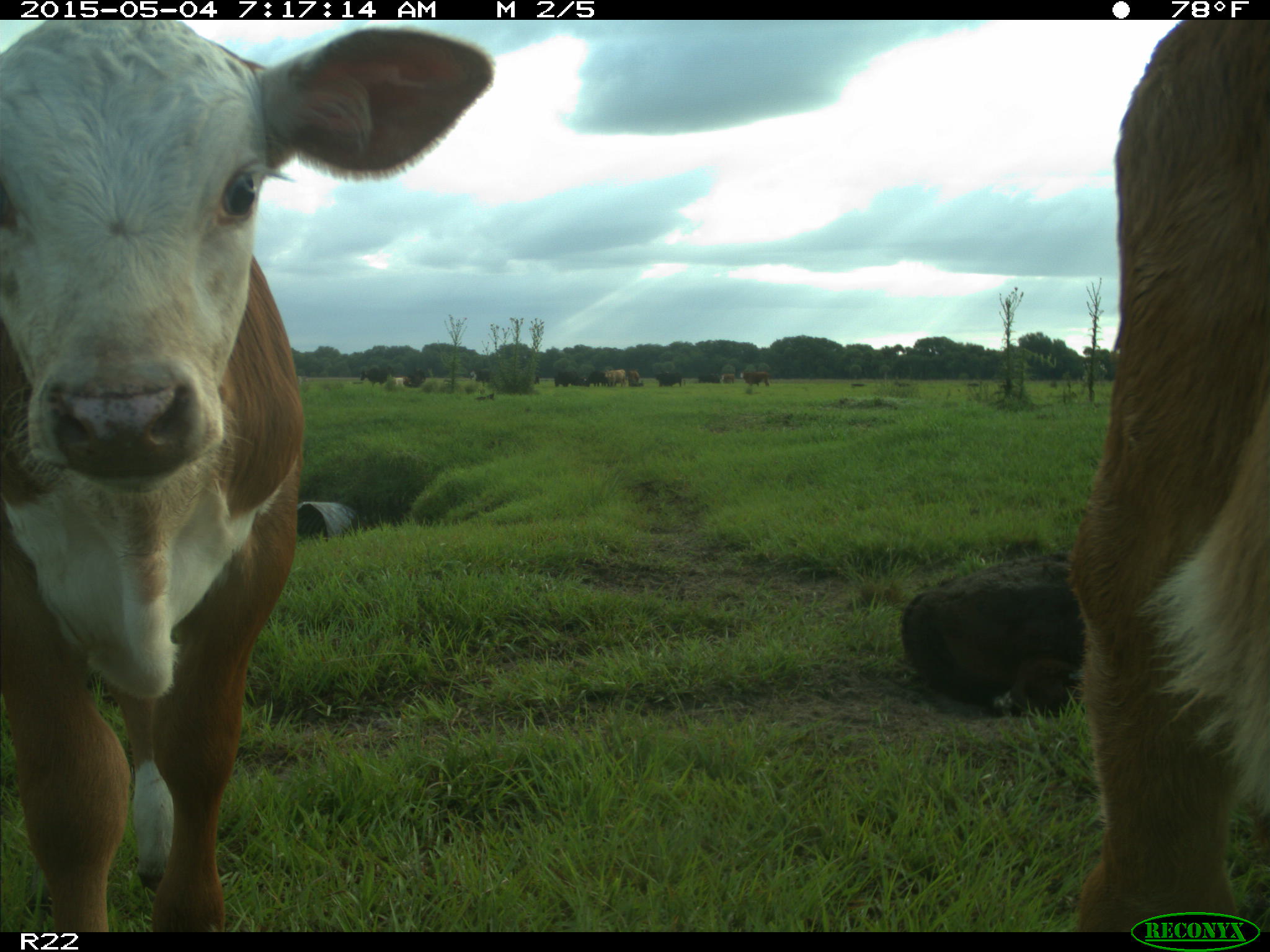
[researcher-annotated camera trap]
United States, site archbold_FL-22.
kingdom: Animalia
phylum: Chordata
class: Mammalia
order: Artiodactyla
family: Bovidae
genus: Bos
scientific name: Bos taurus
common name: domestic cow